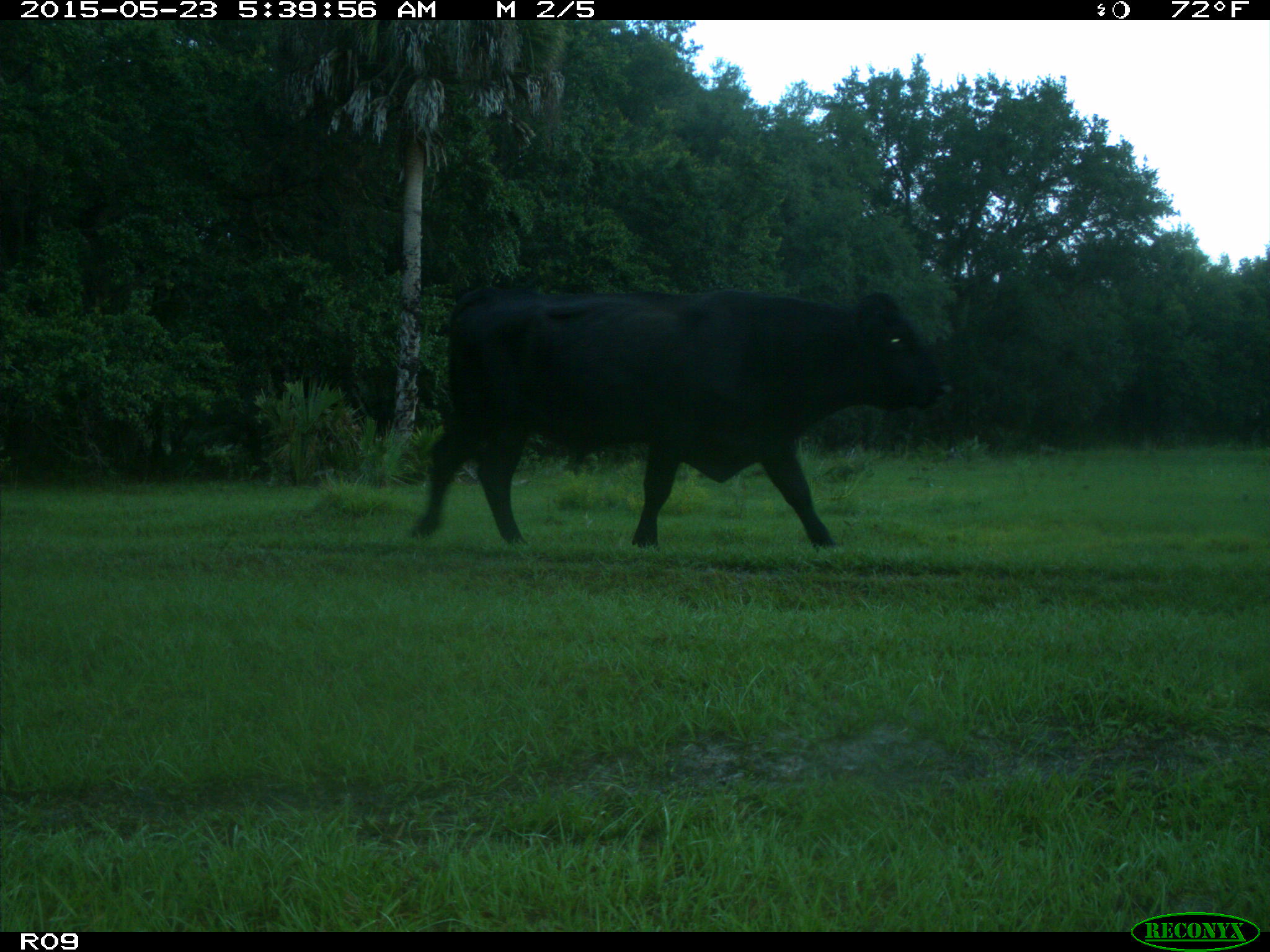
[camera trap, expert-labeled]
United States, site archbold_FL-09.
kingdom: Animalia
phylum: Chordata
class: Mammalia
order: Artiodactyla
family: Bovidae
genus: Bos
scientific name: Bos taurus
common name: domestic cow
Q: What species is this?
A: Bos taurus (domestic cow).